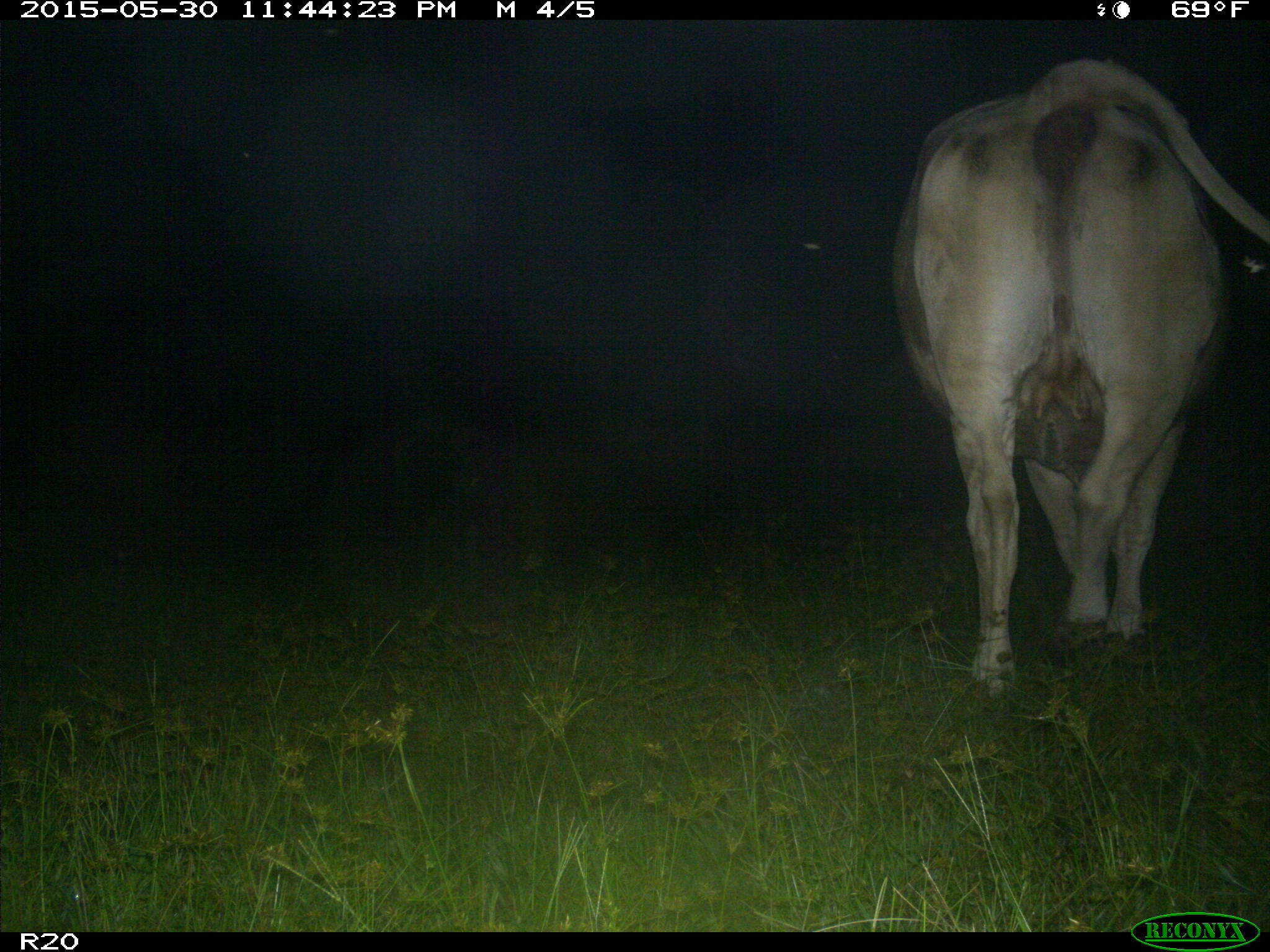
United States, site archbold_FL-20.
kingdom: Animalia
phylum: Chordata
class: Mammalia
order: Artiodactyla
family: Bovidae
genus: Bos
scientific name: Bos taurus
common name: domestic cow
Bos taurus (domestic cow).